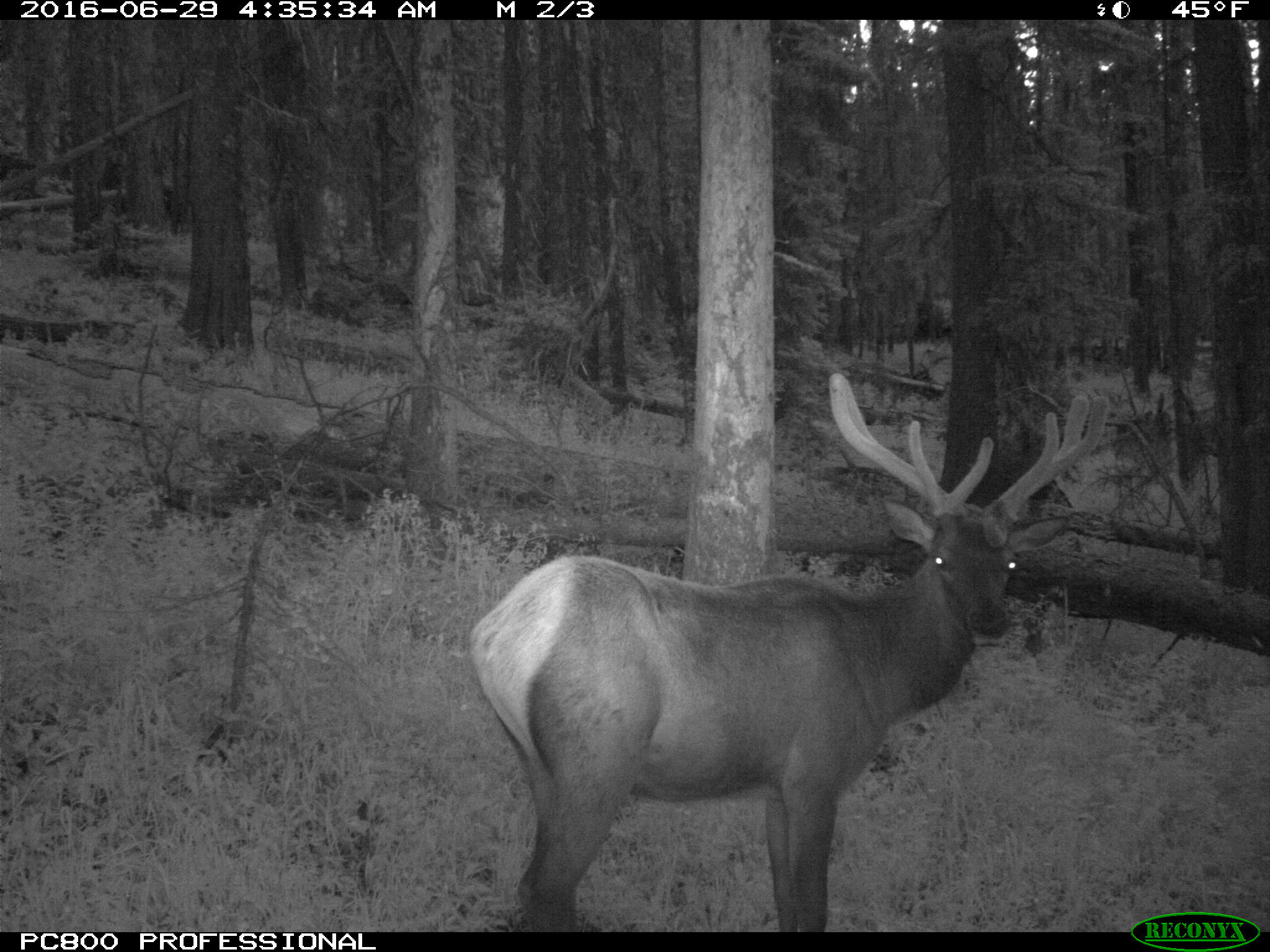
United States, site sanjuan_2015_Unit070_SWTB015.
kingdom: Animalia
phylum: Chordata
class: Mammalia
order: Artiodactyla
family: Cervidae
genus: Cervus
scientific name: Cervus elaphus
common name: red deer